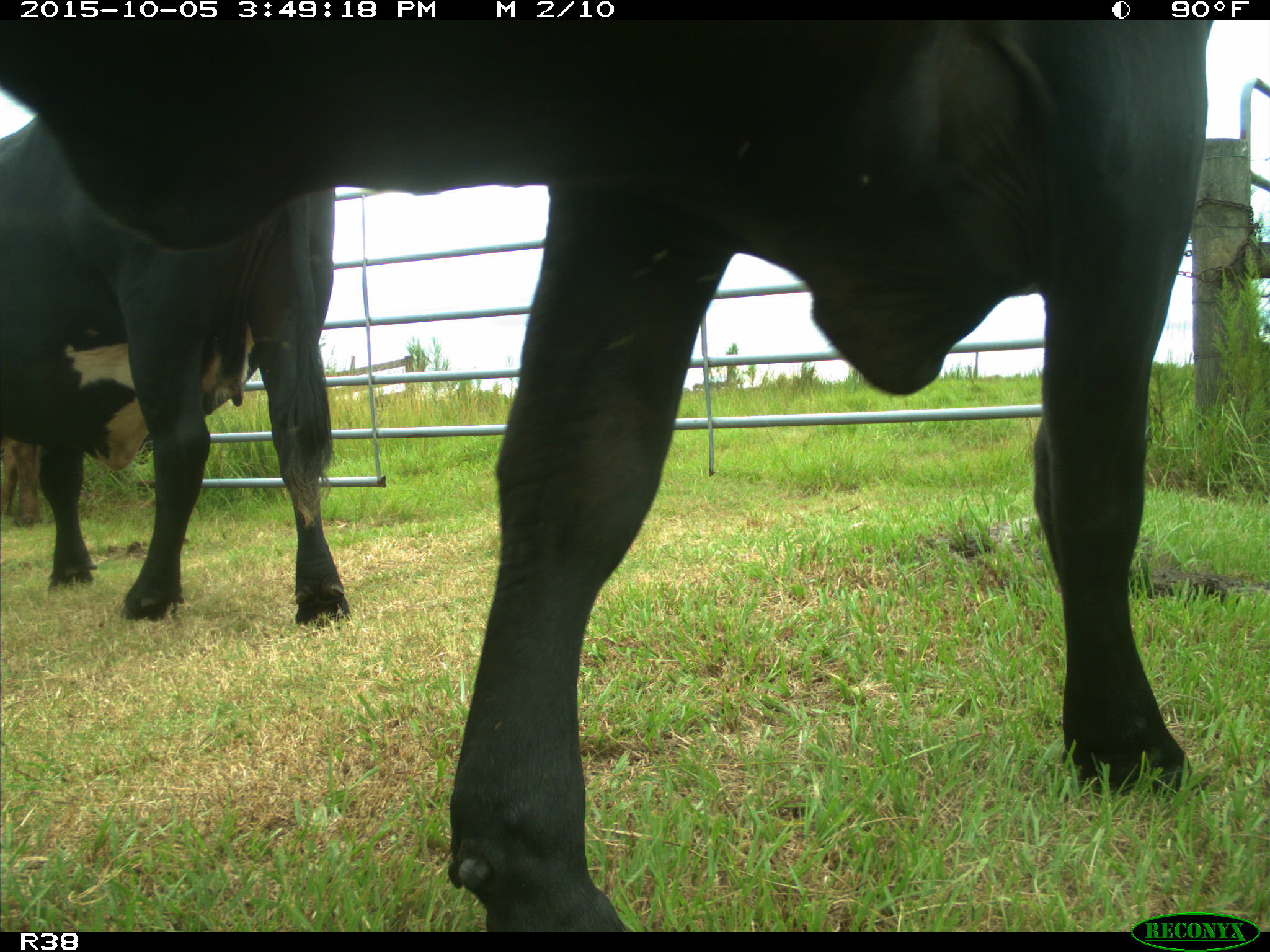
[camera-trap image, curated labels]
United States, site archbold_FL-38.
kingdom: Animalia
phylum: Chordata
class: Mammalia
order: Artiodactyla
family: Bovidae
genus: Bos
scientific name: Bos taurus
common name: domestic cow